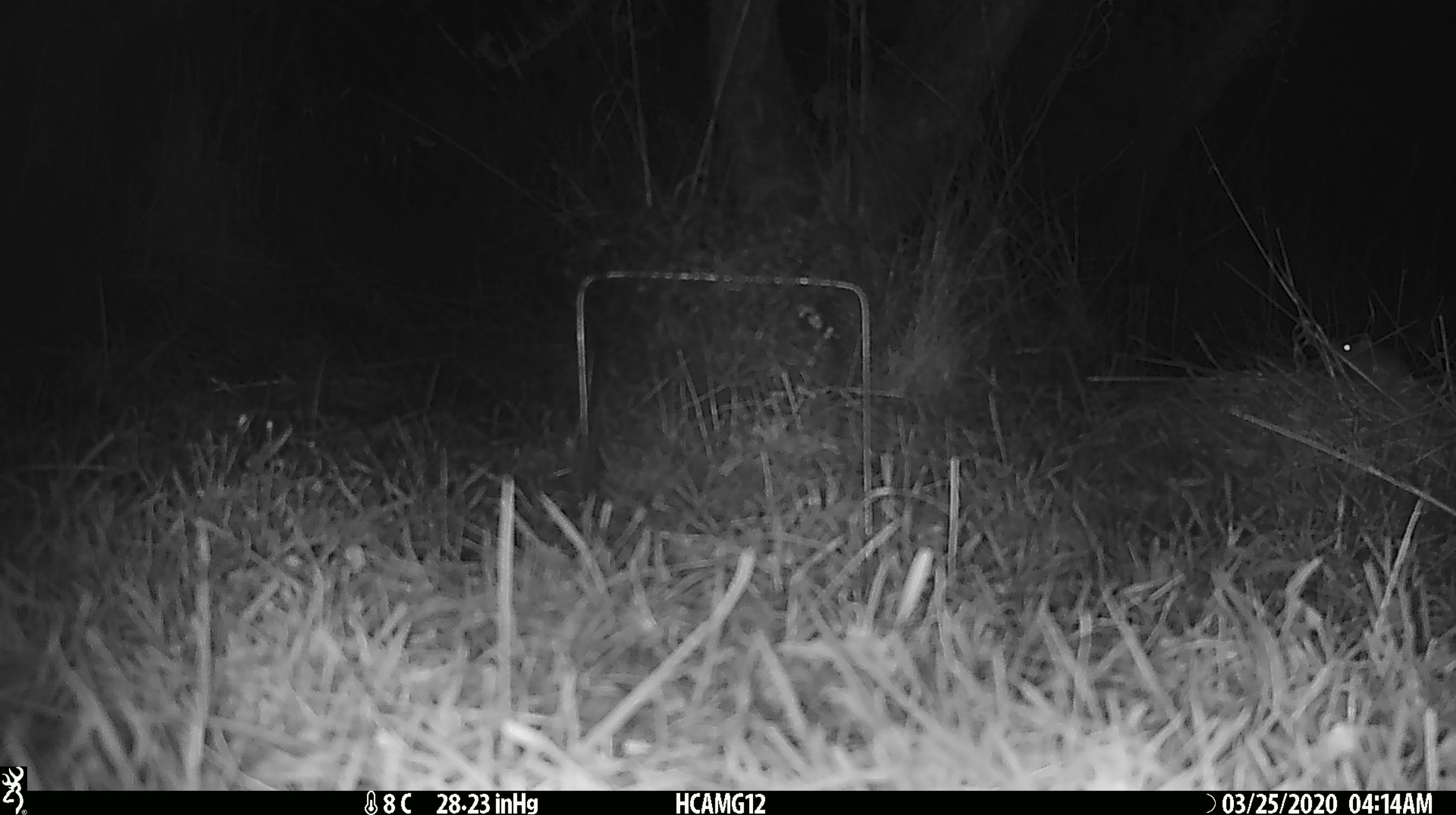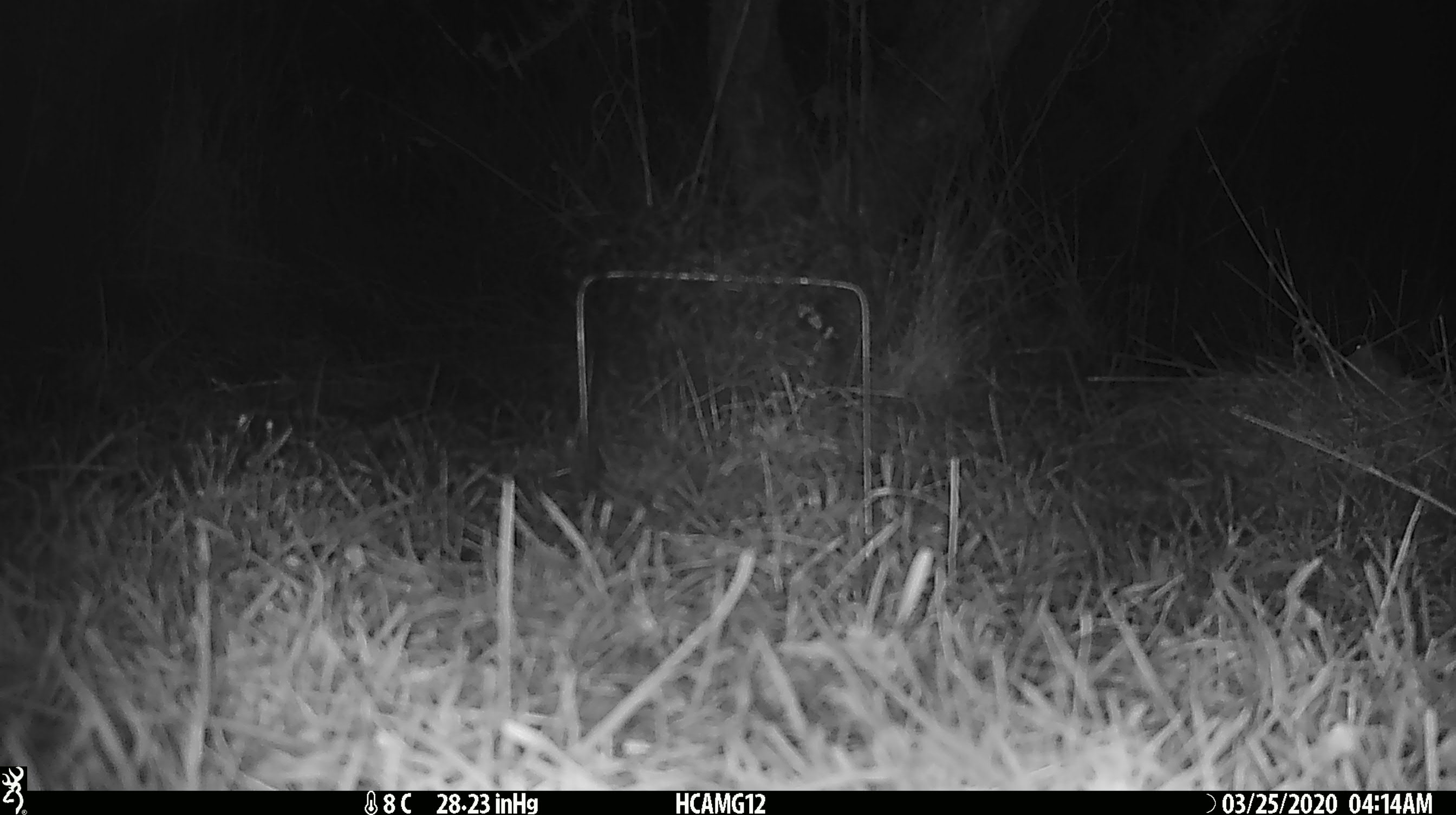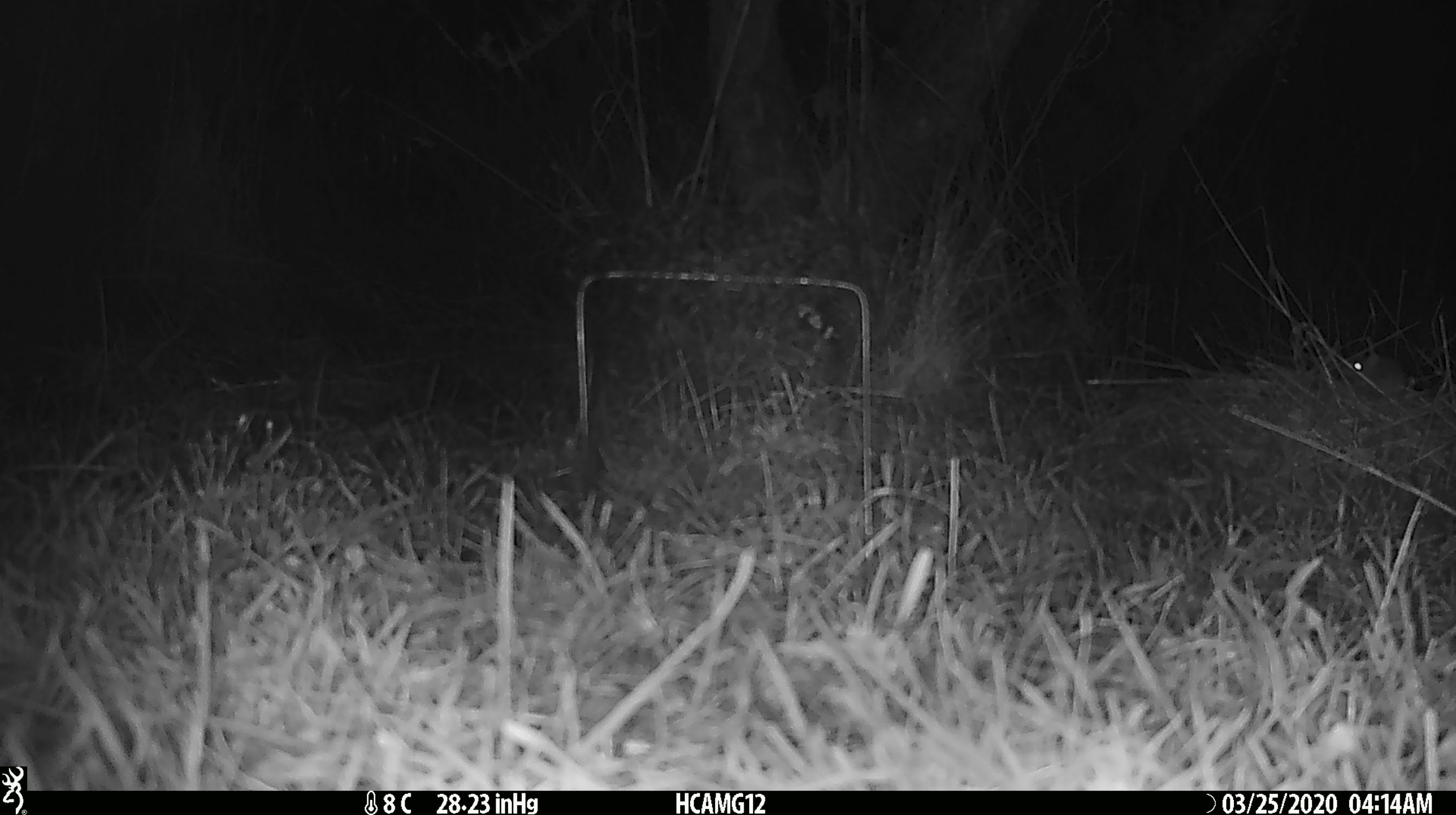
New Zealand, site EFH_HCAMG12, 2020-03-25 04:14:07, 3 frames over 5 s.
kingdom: Animalia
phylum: Chordata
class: Mammalia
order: Rodentia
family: Muridae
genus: Mus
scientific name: Mus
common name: mouse